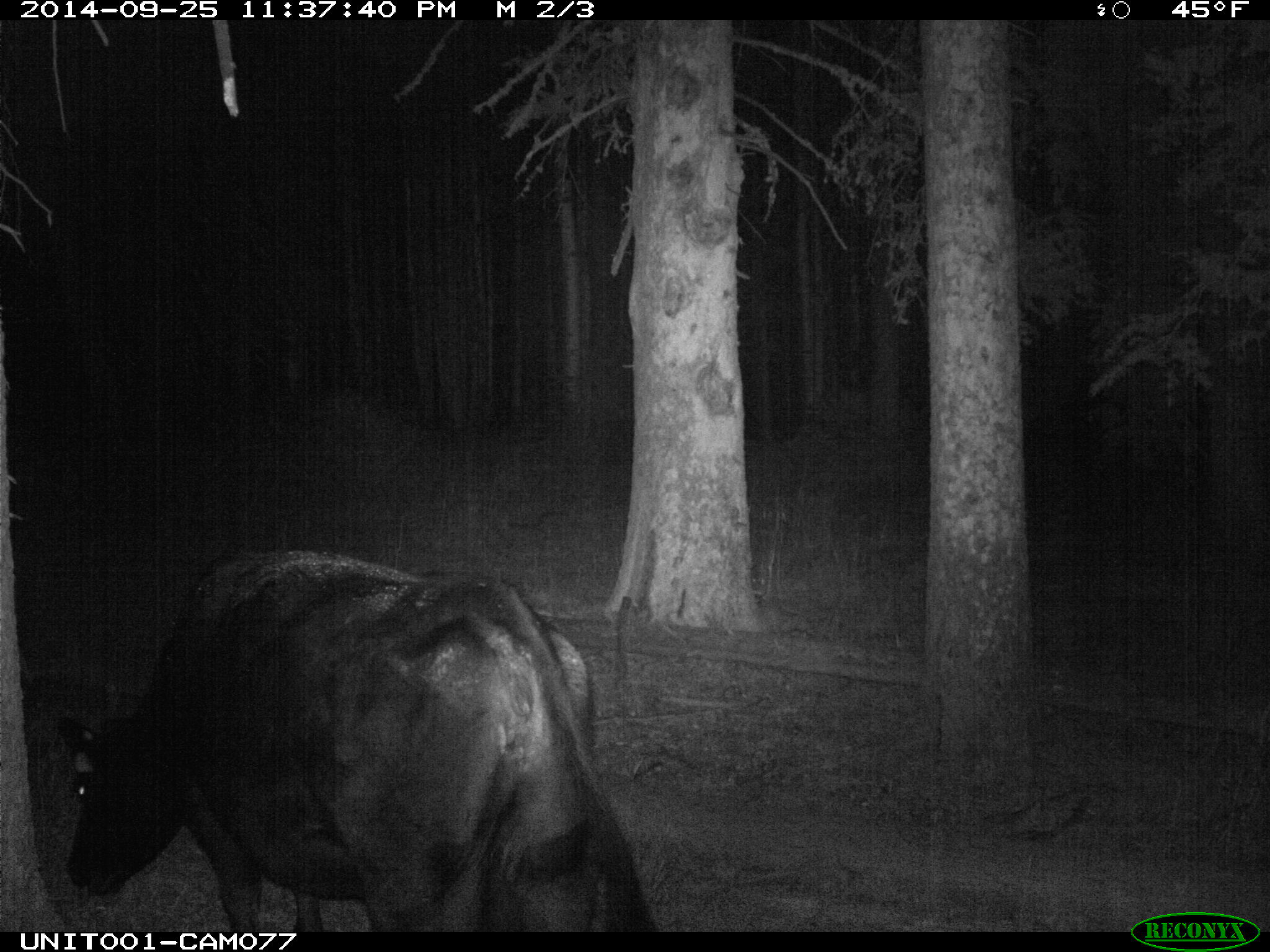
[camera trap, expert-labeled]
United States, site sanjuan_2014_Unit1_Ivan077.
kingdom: Animalia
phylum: Chordata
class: Mammalia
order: Artiodactyla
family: Bovidae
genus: Bos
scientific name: Bos taurus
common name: domestic cow